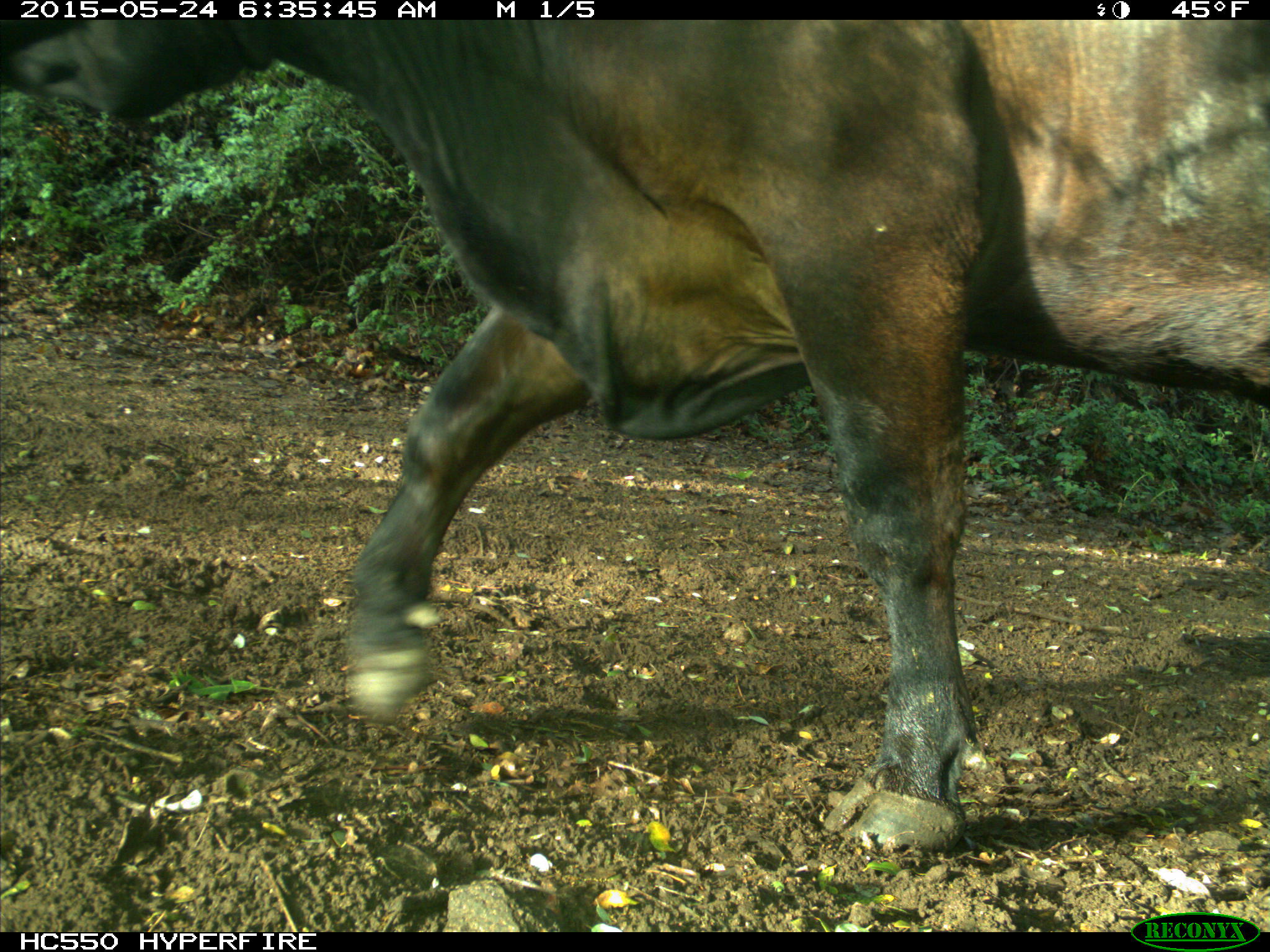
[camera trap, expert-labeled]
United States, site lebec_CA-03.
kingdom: Animalia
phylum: Chordata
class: Mammalia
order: Artiodactyla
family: Bovidae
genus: Bos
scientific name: Bos taurus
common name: domestic cow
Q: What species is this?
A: Bos taurus (domestic cow).